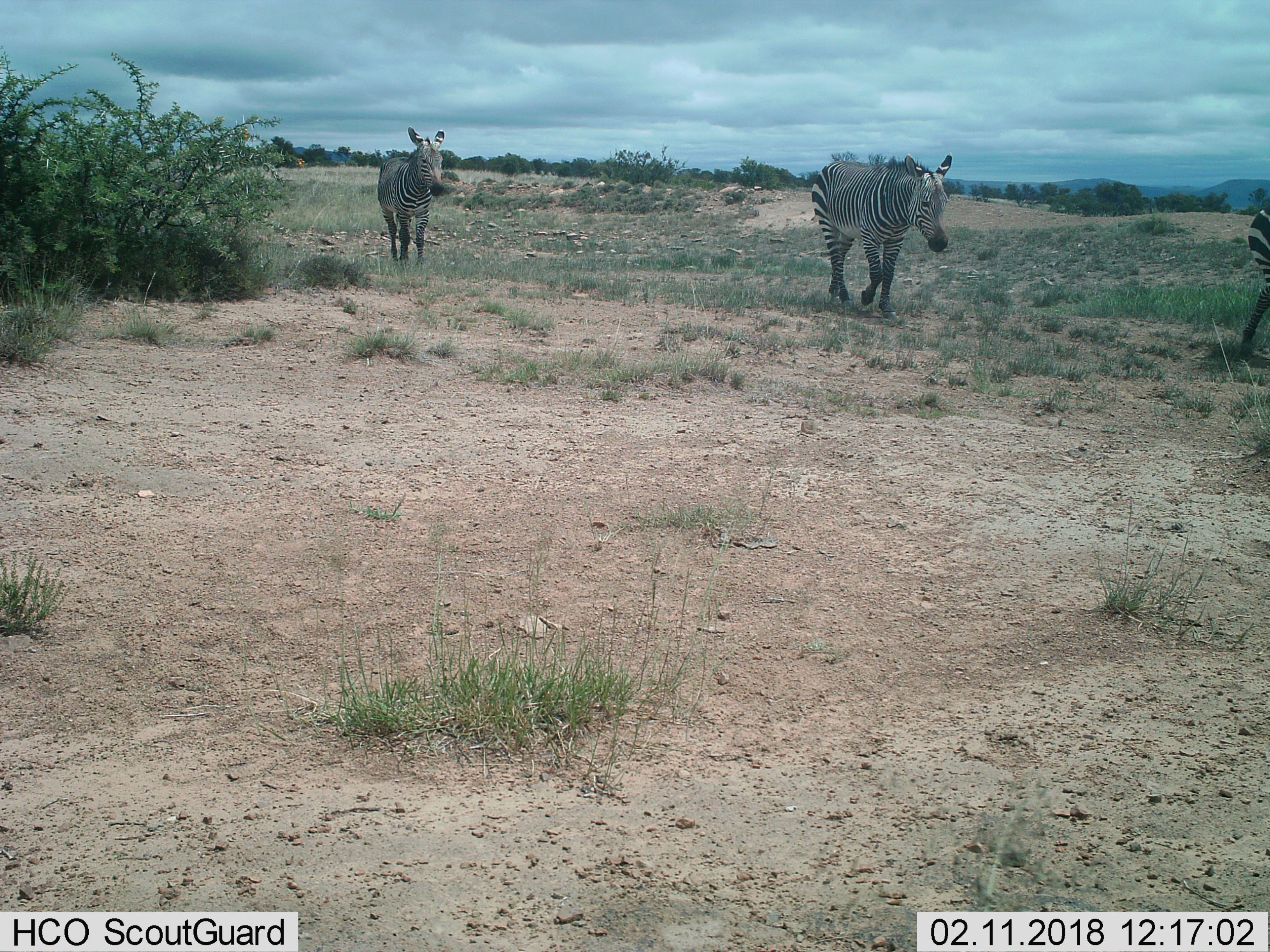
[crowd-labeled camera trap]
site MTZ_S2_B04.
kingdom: Animalia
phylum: Chordata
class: Mammalia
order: Perissodactyla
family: Equidae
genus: Equus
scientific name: Equus zebra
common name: mountain zebra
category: zebramountain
Zebramountain (mountain zebra) (Equus zebra), count 3. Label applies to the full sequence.